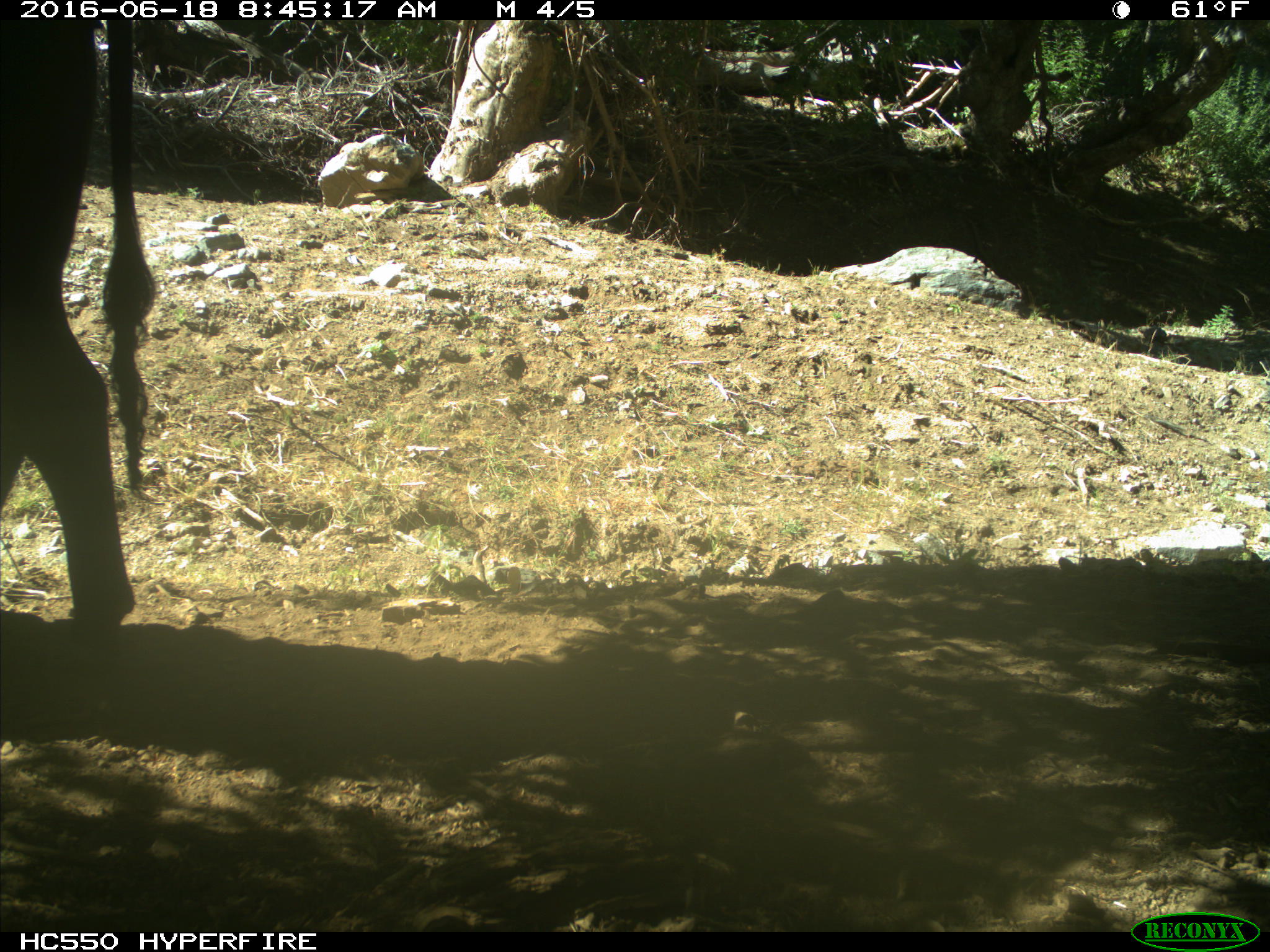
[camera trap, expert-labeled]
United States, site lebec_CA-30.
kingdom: Animalia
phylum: Chordata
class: Mammalia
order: Artiodactyla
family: Bovidae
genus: Bos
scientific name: Bos taurus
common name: domestic cow